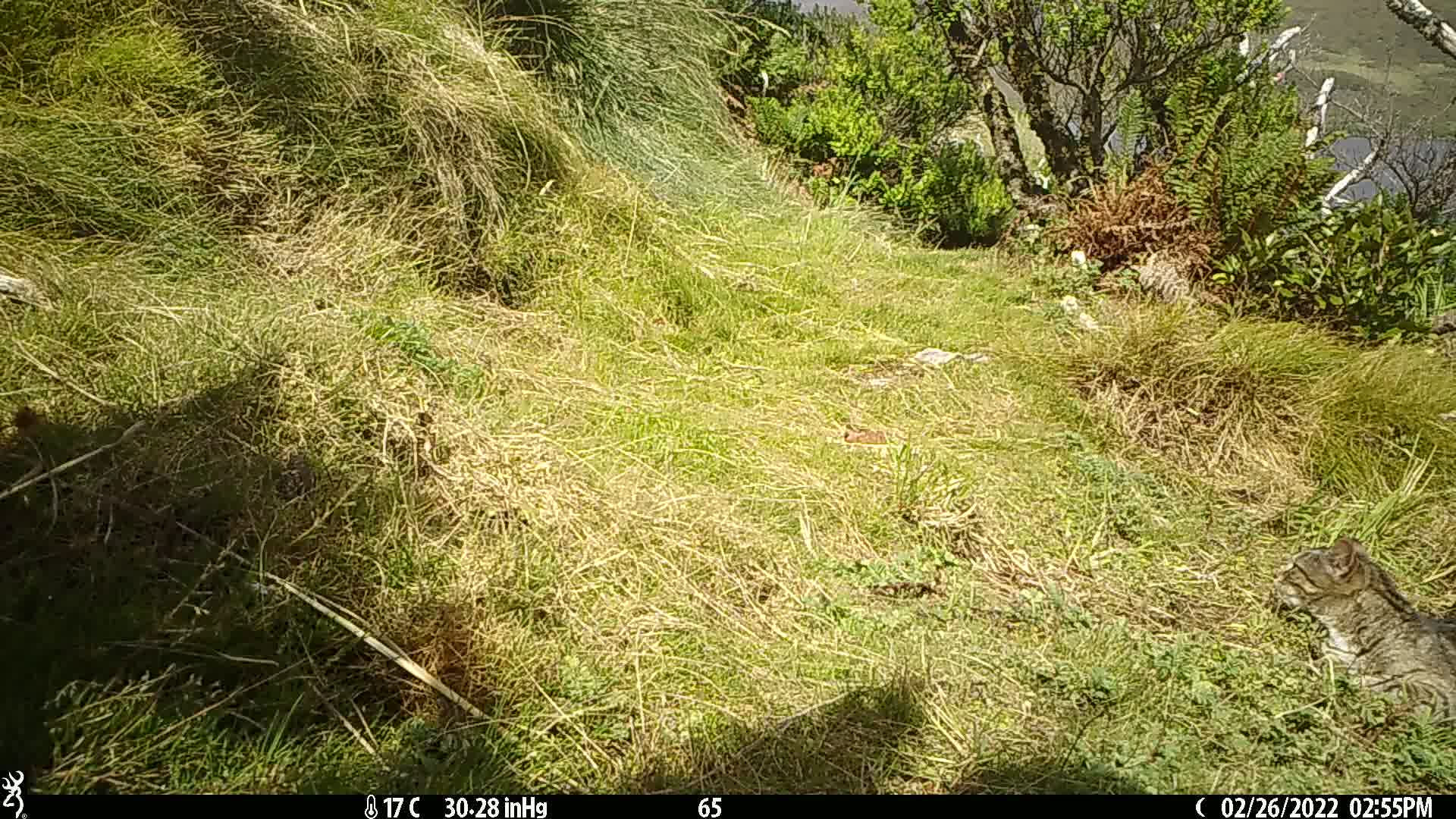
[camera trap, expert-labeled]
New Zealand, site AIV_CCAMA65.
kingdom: Animalia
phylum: Chordata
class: Mammalia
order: Carnivora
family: Felidae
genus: Felis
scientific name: Felis catus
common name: domestic cat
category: cat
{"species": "cat (domestic cat) (Felis catus)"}